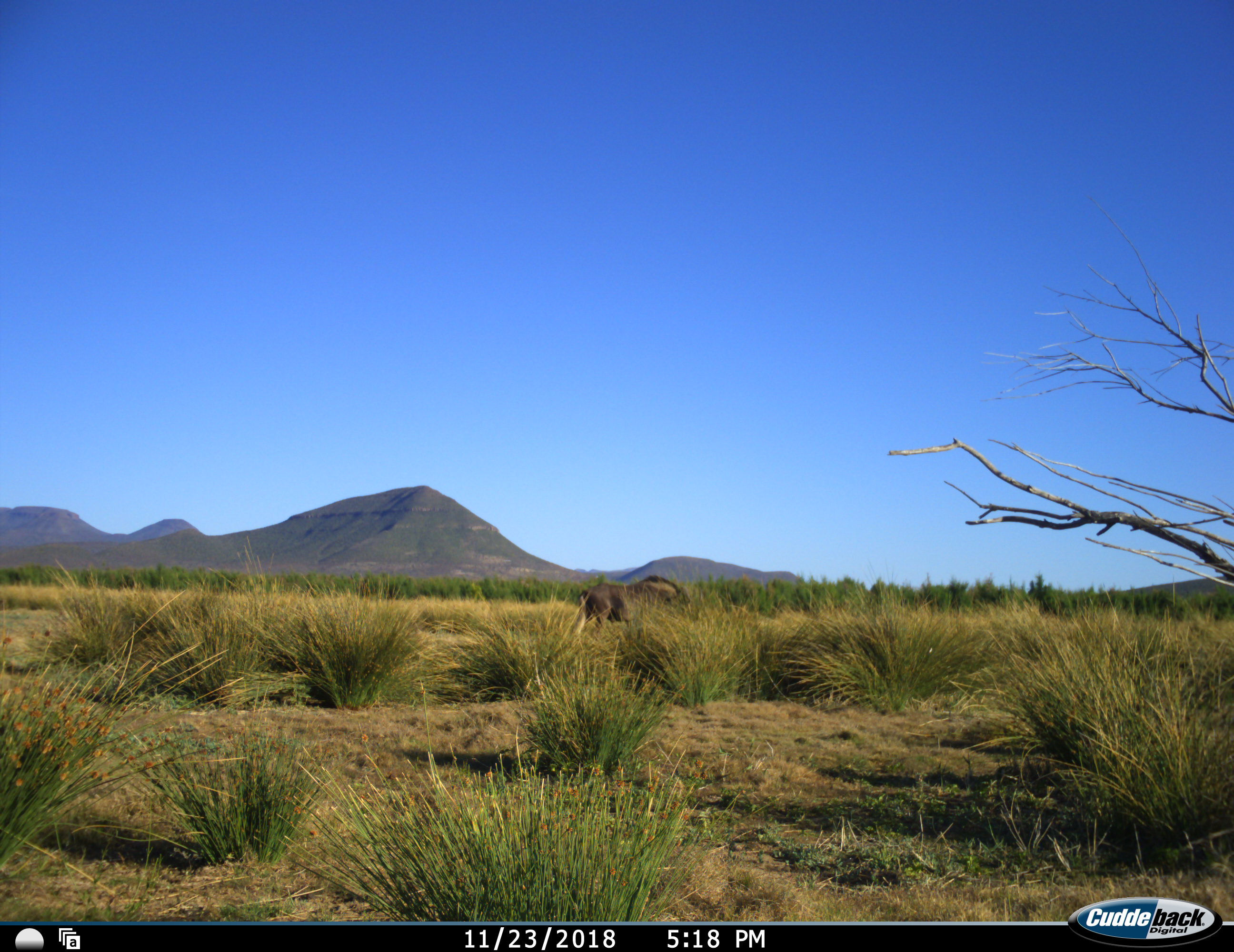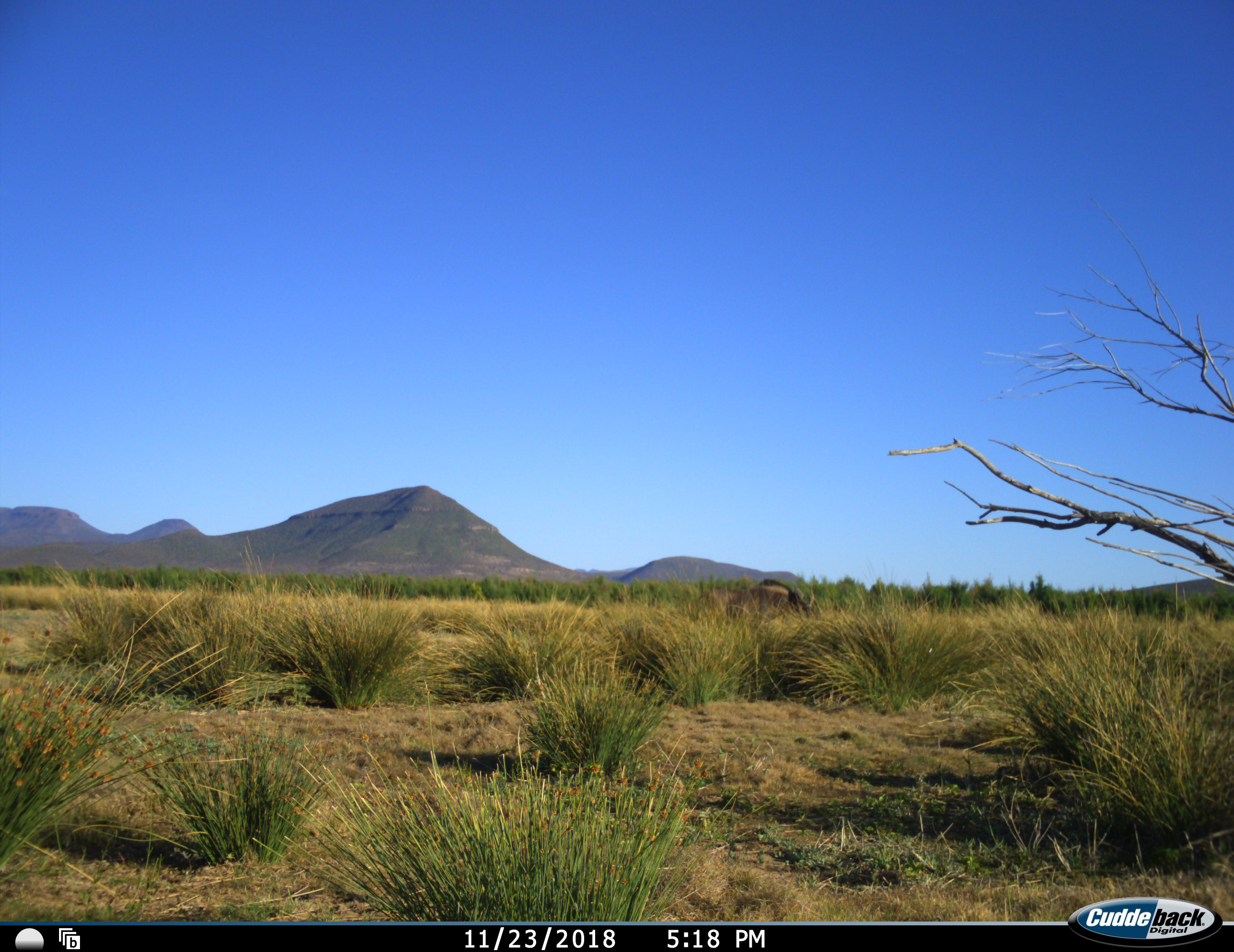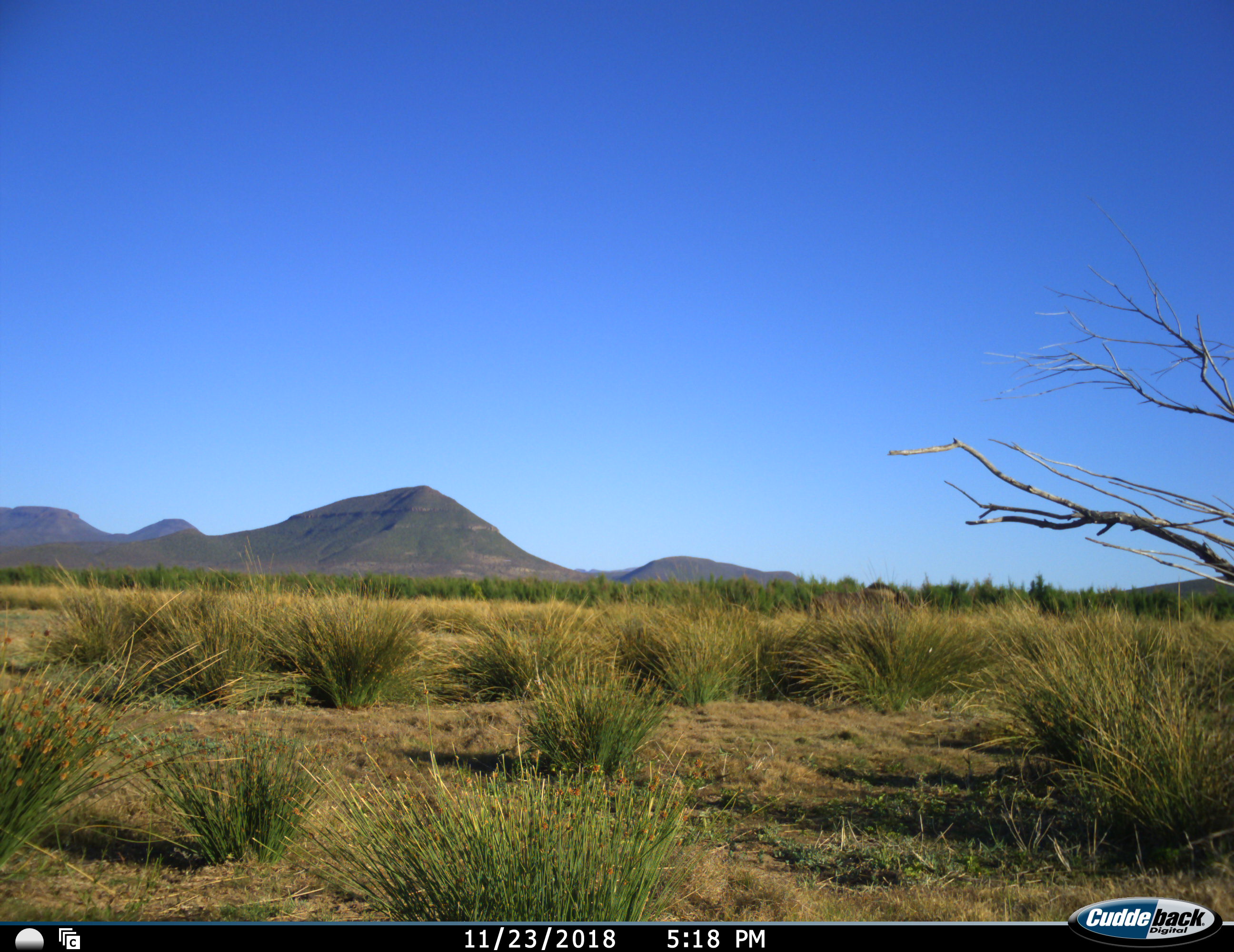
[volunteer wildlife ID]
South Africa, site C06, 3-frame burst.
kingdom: Animalia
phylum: Chordata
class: Mammalia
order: Artiodactyla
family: Bovidae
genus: Connochaetes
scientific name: Connochaetes gnou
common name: black wildebeest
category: wildebeestblack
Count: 1.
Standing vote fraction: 0%.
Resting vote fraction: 0%.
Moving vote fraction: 100%.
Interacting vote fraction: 0%.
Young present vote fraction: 0%.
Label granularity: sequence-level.